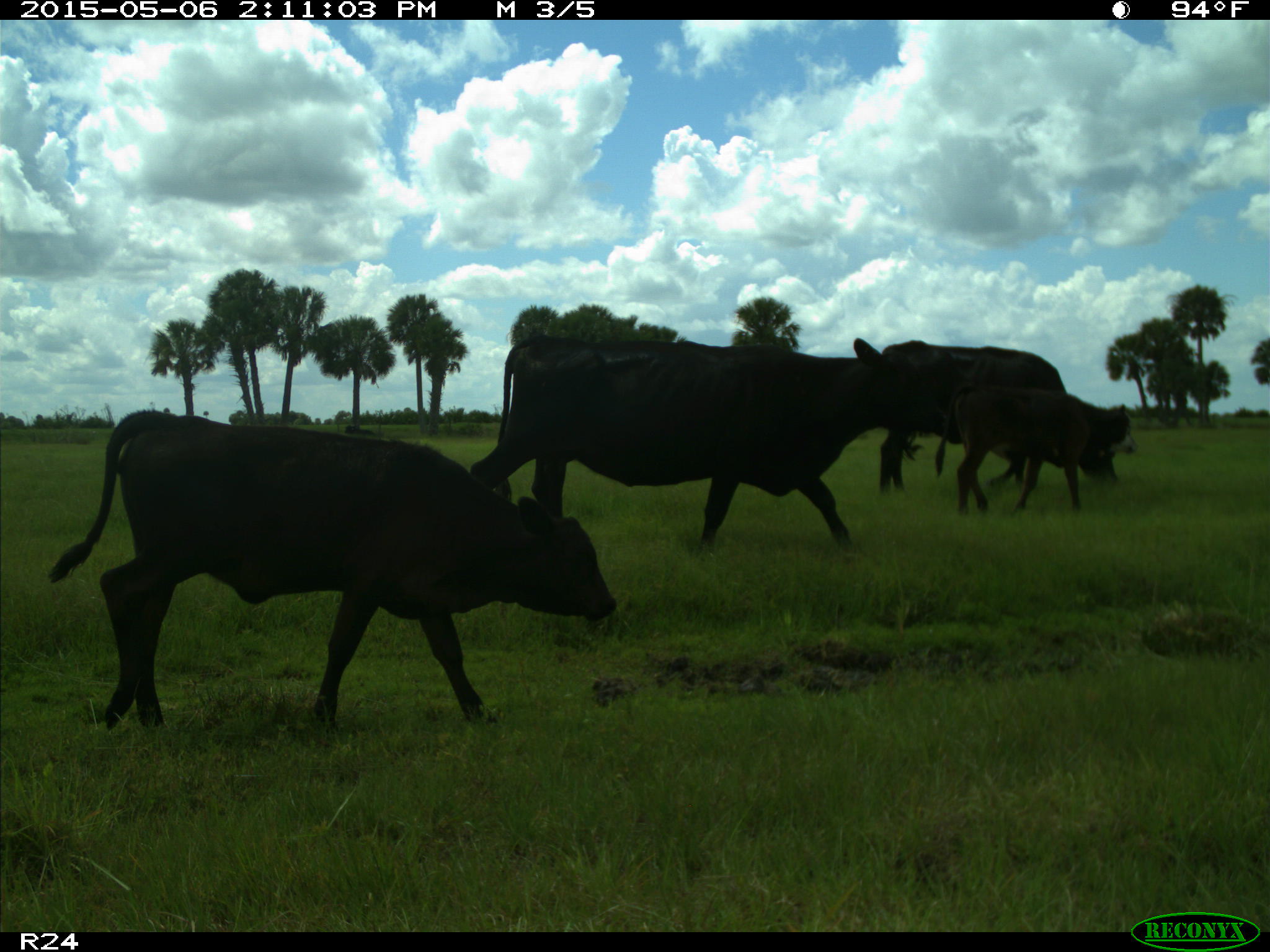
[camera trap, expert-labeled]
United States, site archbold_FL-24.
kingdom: Animalia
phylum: Chordata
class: Mammalia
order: Artiodactyla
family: Bovidae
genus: Bos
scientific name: Bos taurus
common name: domestic cow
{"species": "Bos taurus (domestic cow)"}